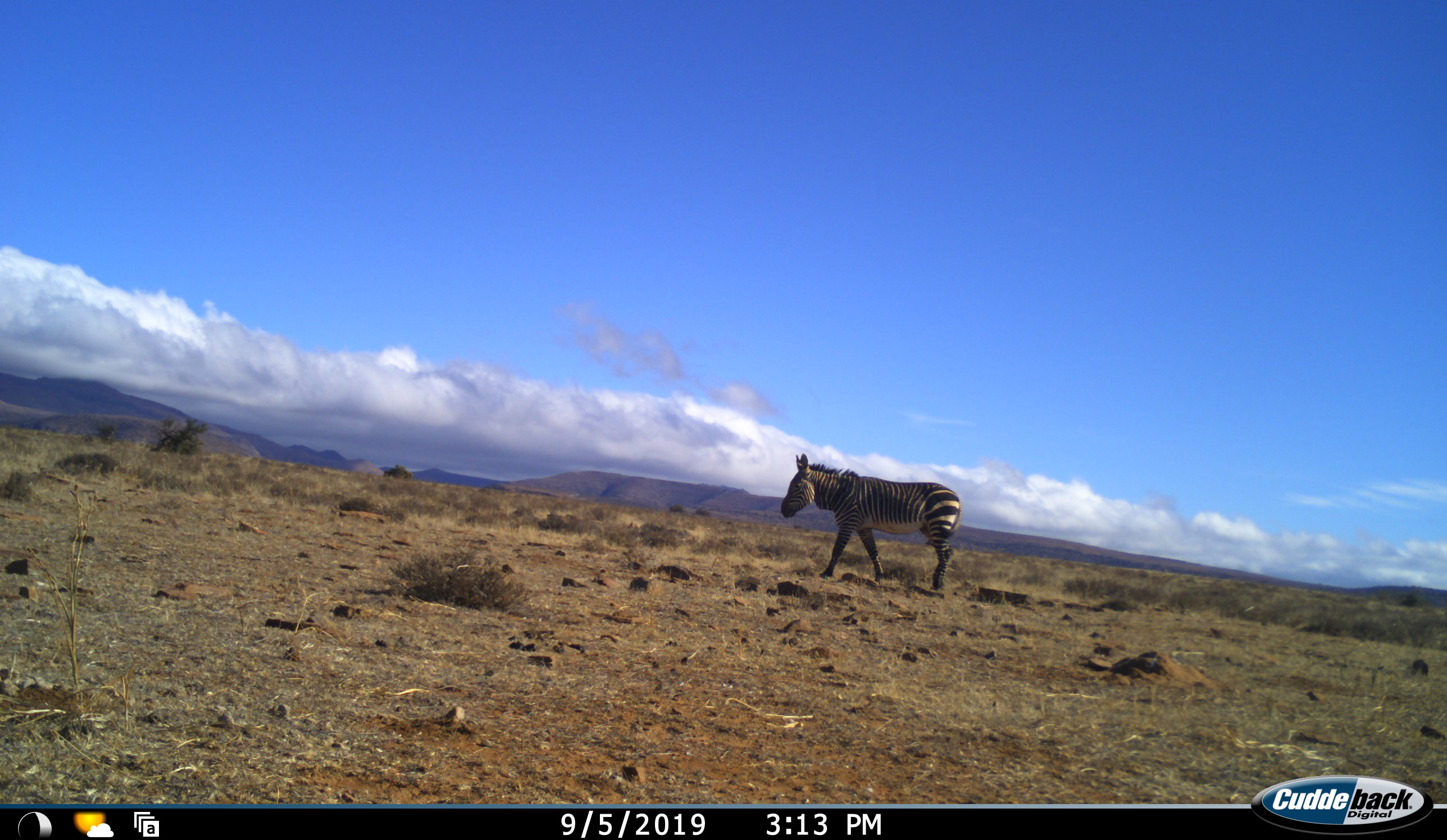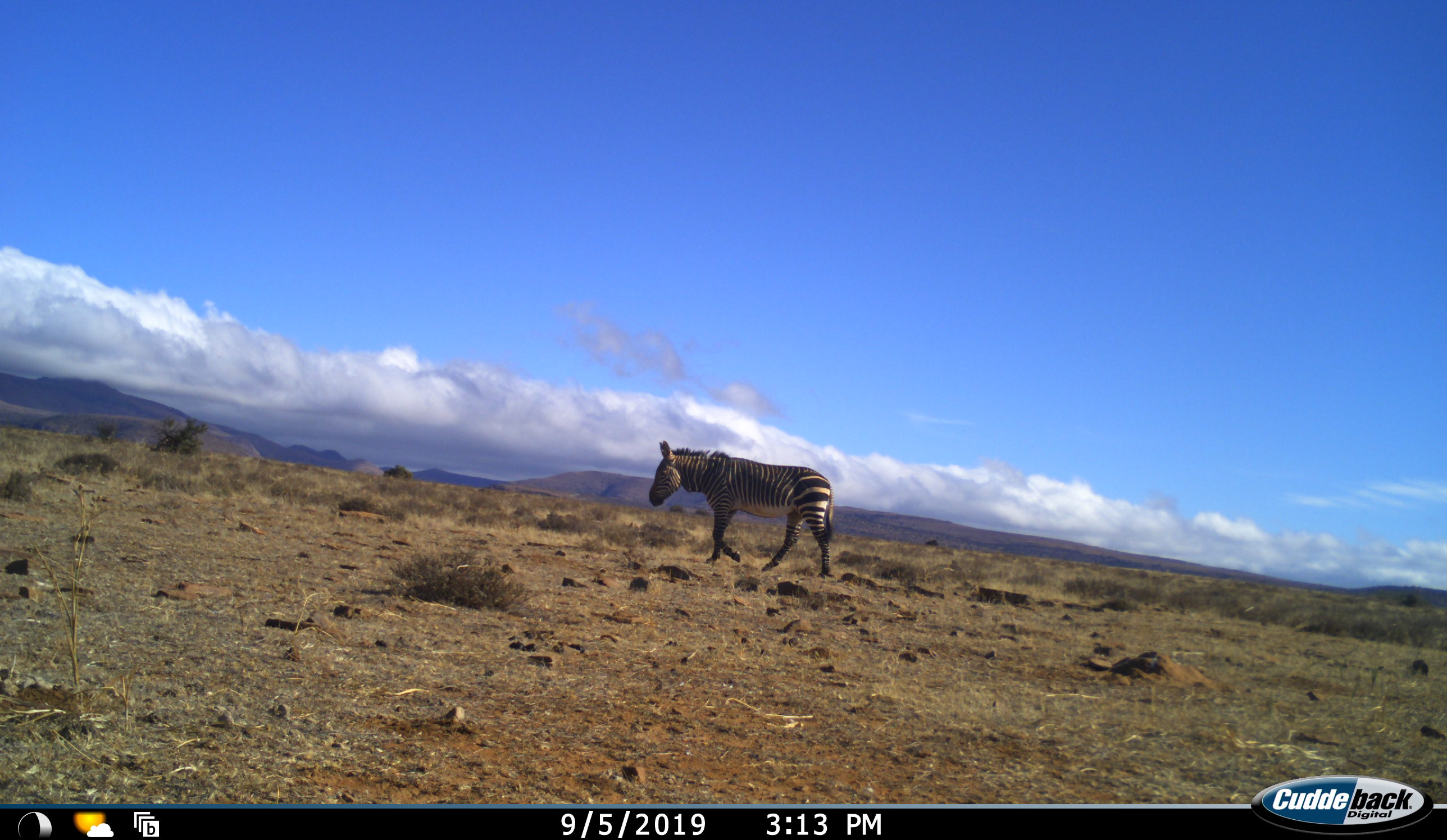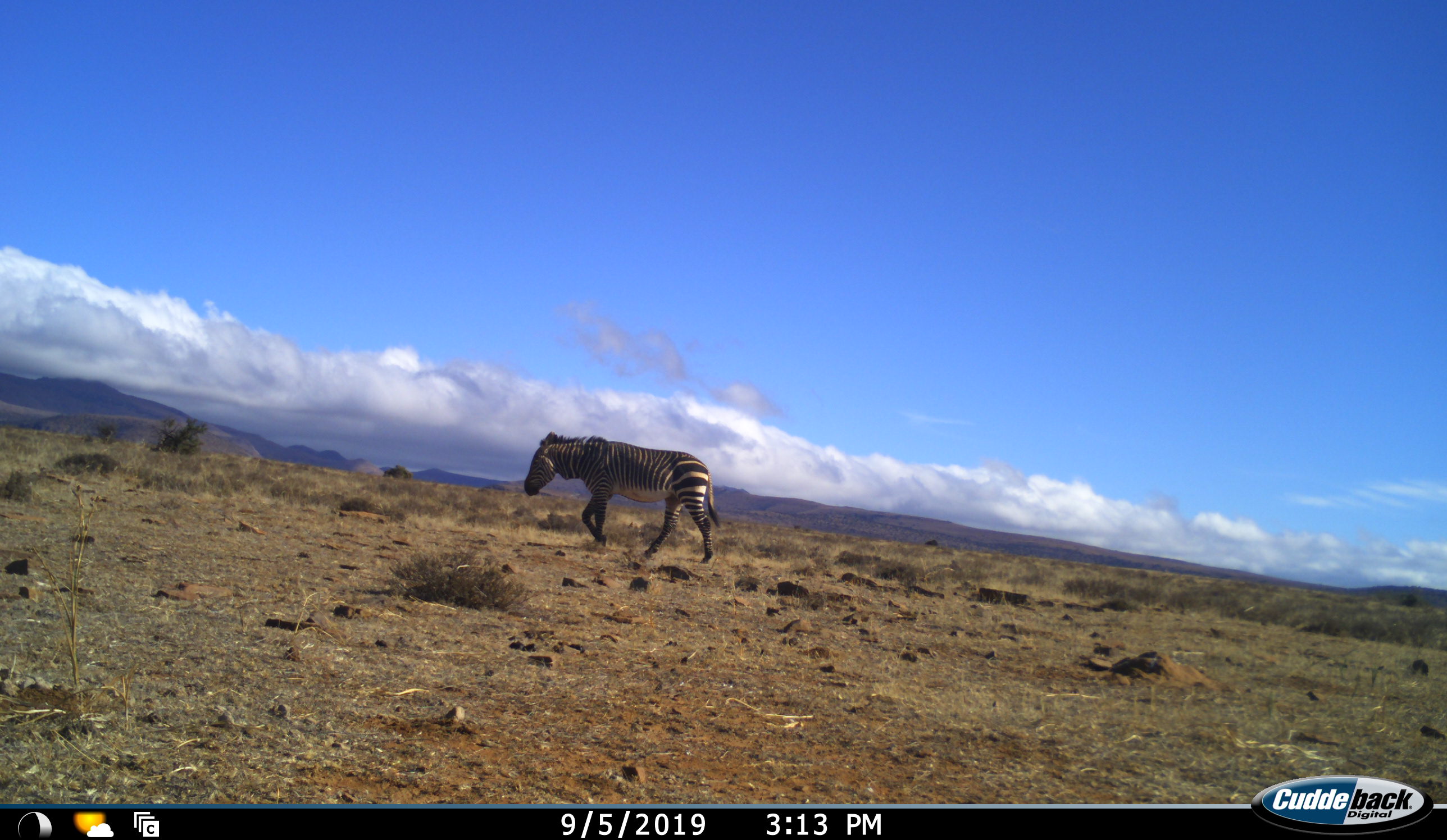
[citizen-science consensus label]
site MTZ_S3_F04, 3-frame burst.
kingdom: Animalia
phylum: Chordata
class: Mammalia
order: Perissodactyla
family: Equidae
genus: Equus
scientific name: Equus zebra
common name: mountain zebra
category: zebramountain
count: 1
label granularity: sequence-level